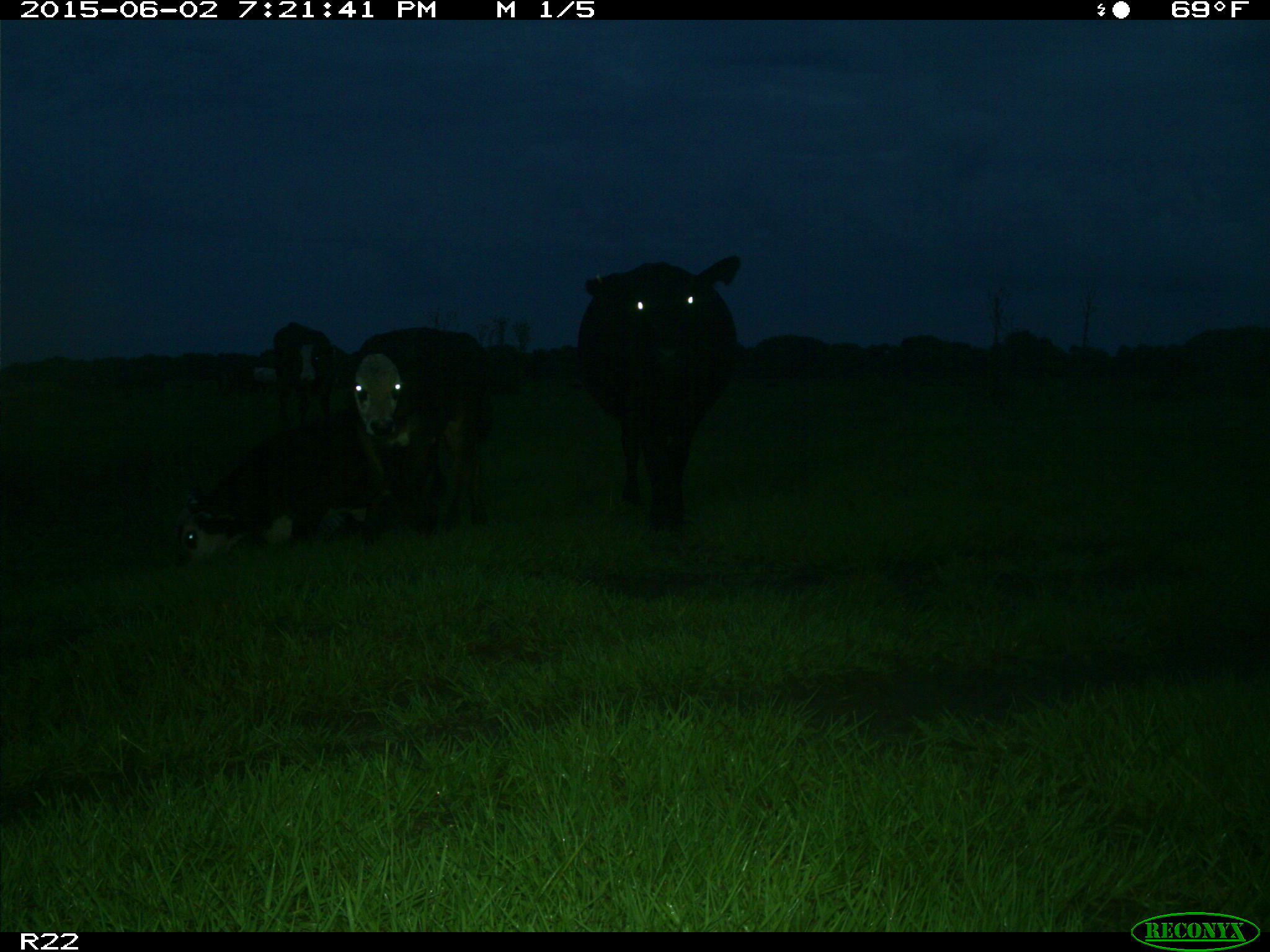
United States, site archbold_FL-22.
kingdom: Animalia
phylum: Chordata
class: Mammalia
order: Artiodactyla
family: Bovidae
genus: Bos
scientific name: Bos taurus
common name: domestic cow